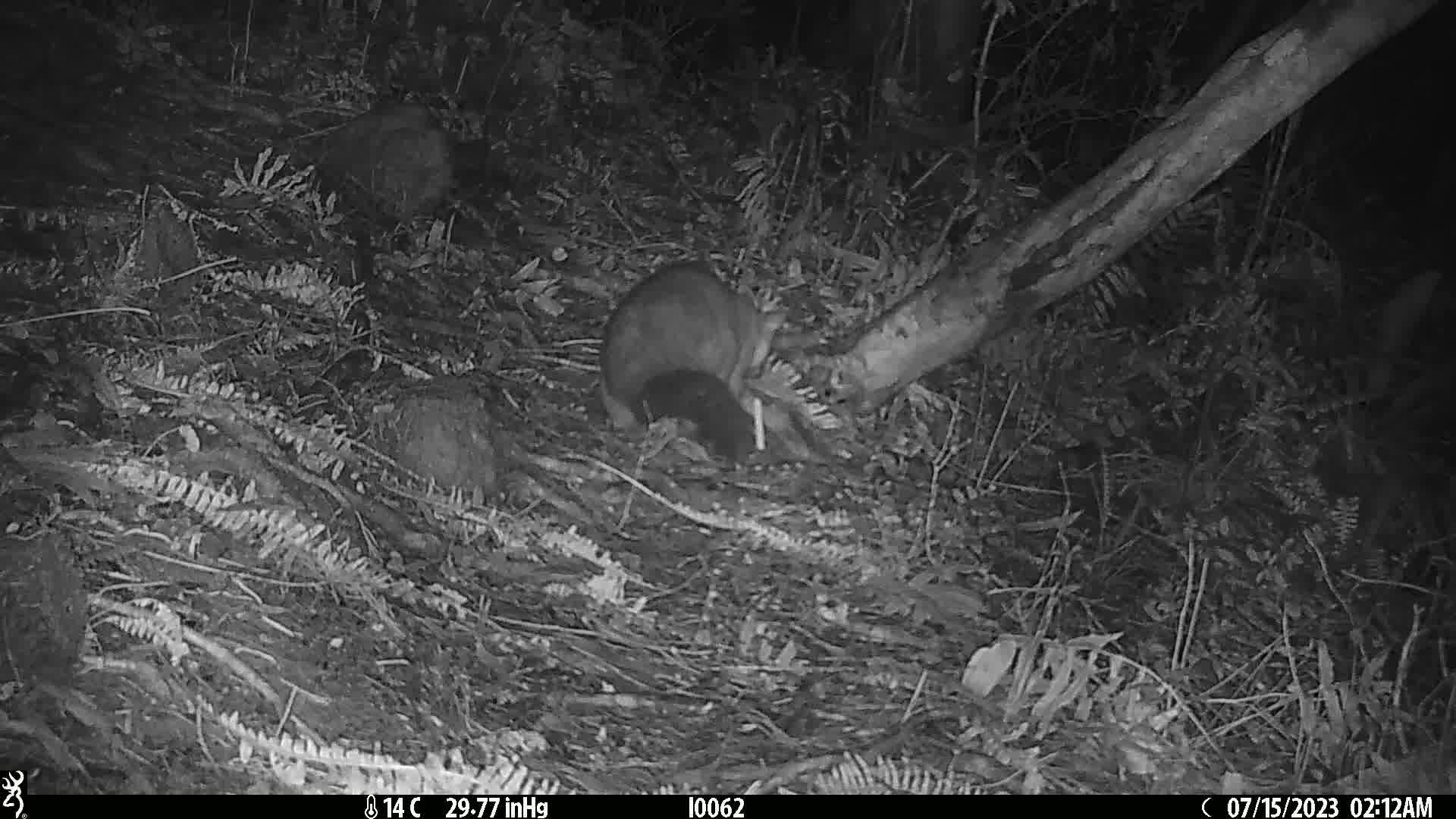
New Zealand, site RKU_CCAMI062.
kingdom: Animalia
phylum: Chordata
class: Mammalia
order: Diprotodontia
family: Phalangeridae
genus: Trichosurus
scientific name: Trichosurus vulpecula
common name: common brushtail possum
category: possum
Possum (common brushtail possum) (Trichosurus vulpecula).